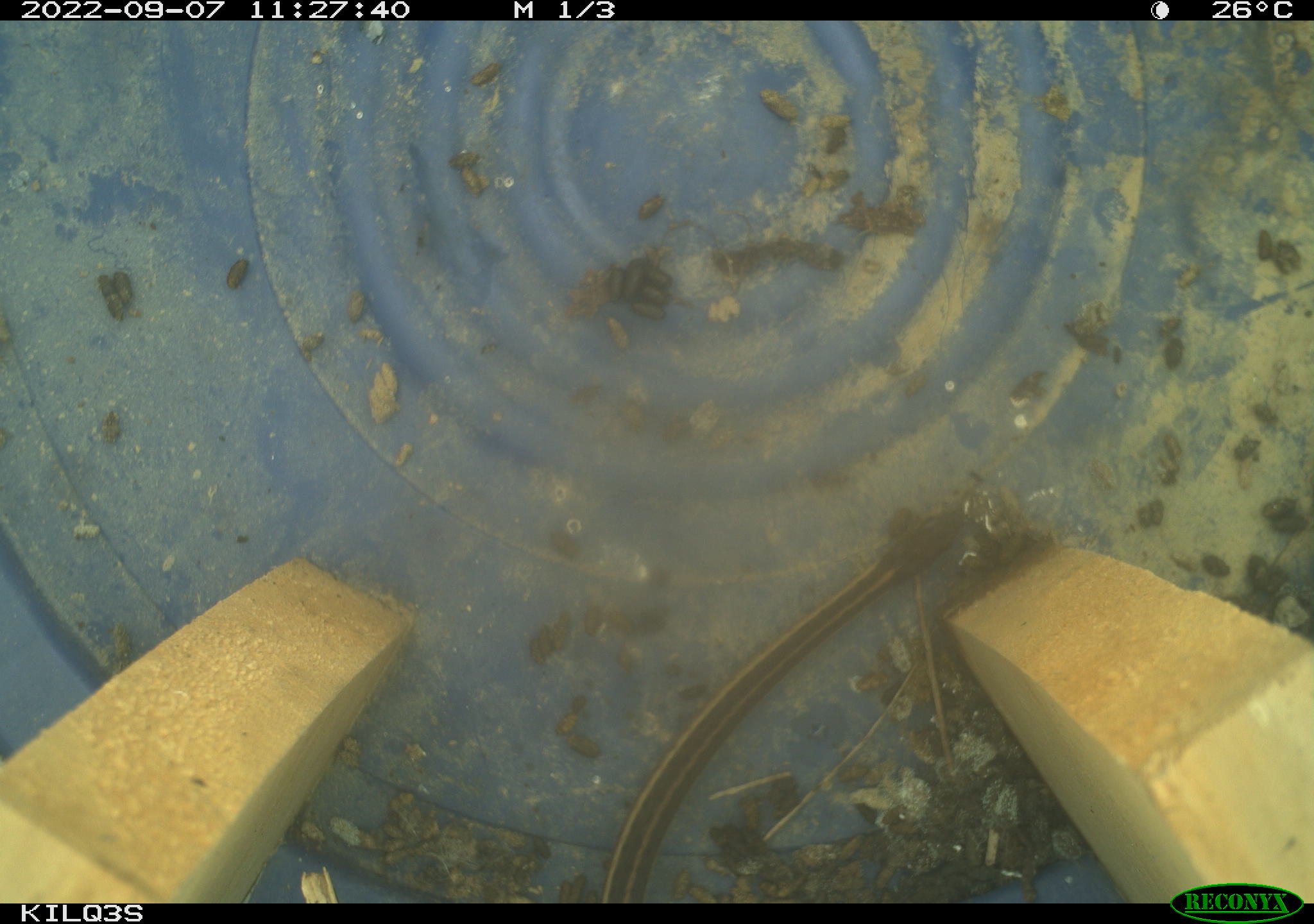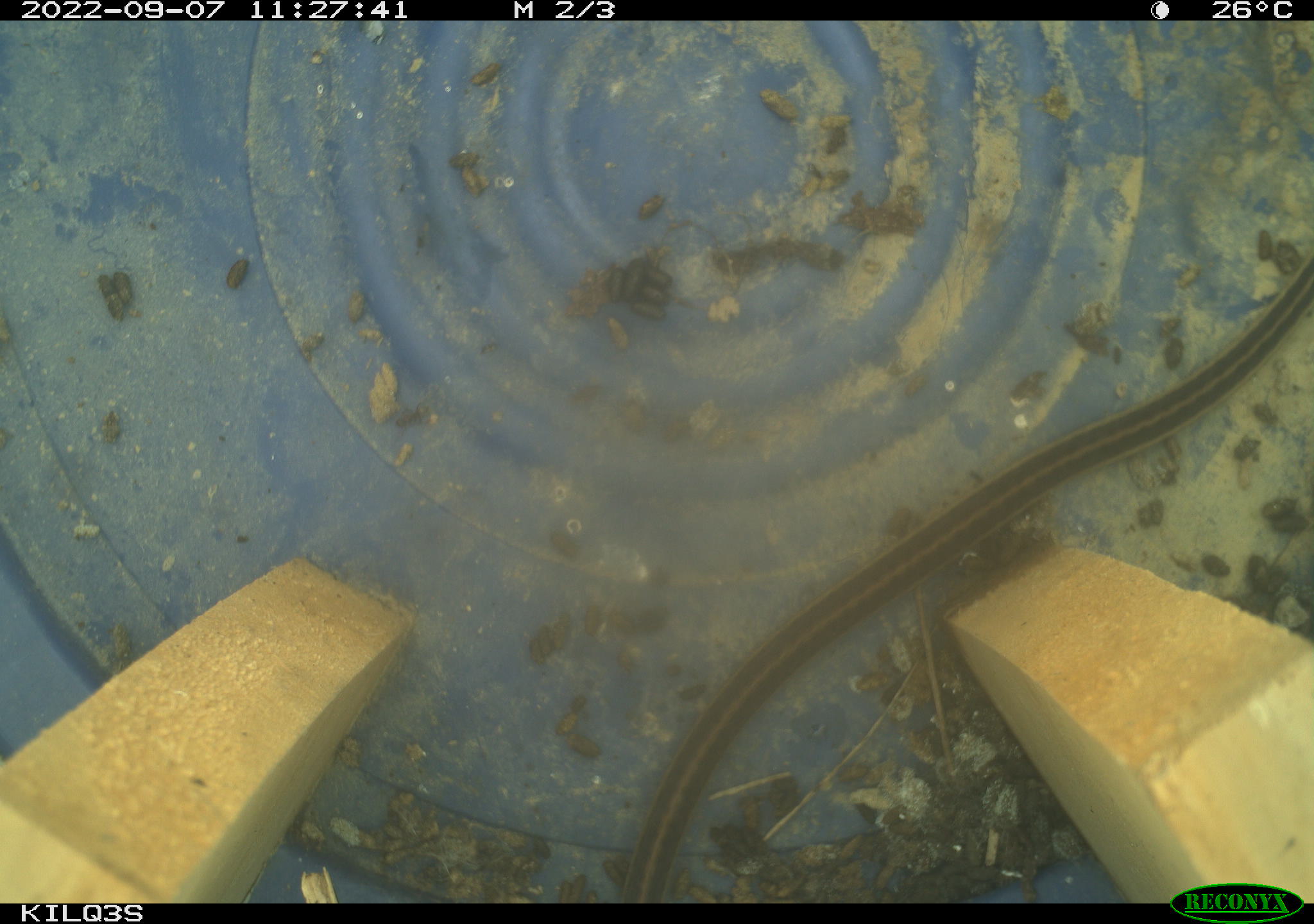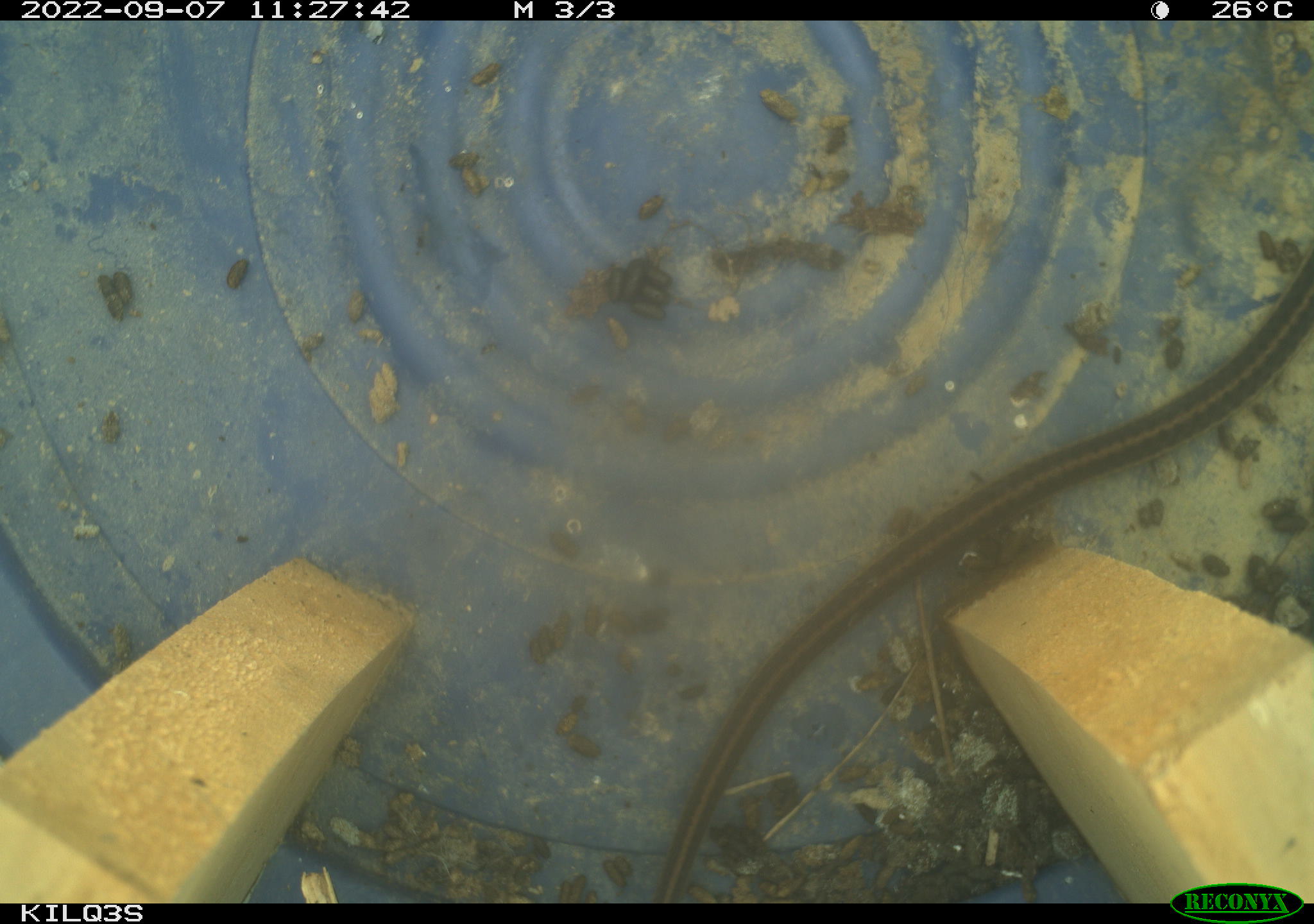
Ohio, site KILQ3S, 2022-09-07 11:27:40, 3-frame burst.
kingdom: Animalia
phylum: Chordata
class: Reptilia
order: Squamata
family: Colubridae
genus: Thamnophis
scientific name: Thamnophis sirtalis sirtalis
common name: eastern gartersnake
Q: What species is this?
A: Eastern gartersnake (Thamnophis sirtalis sirtalis).